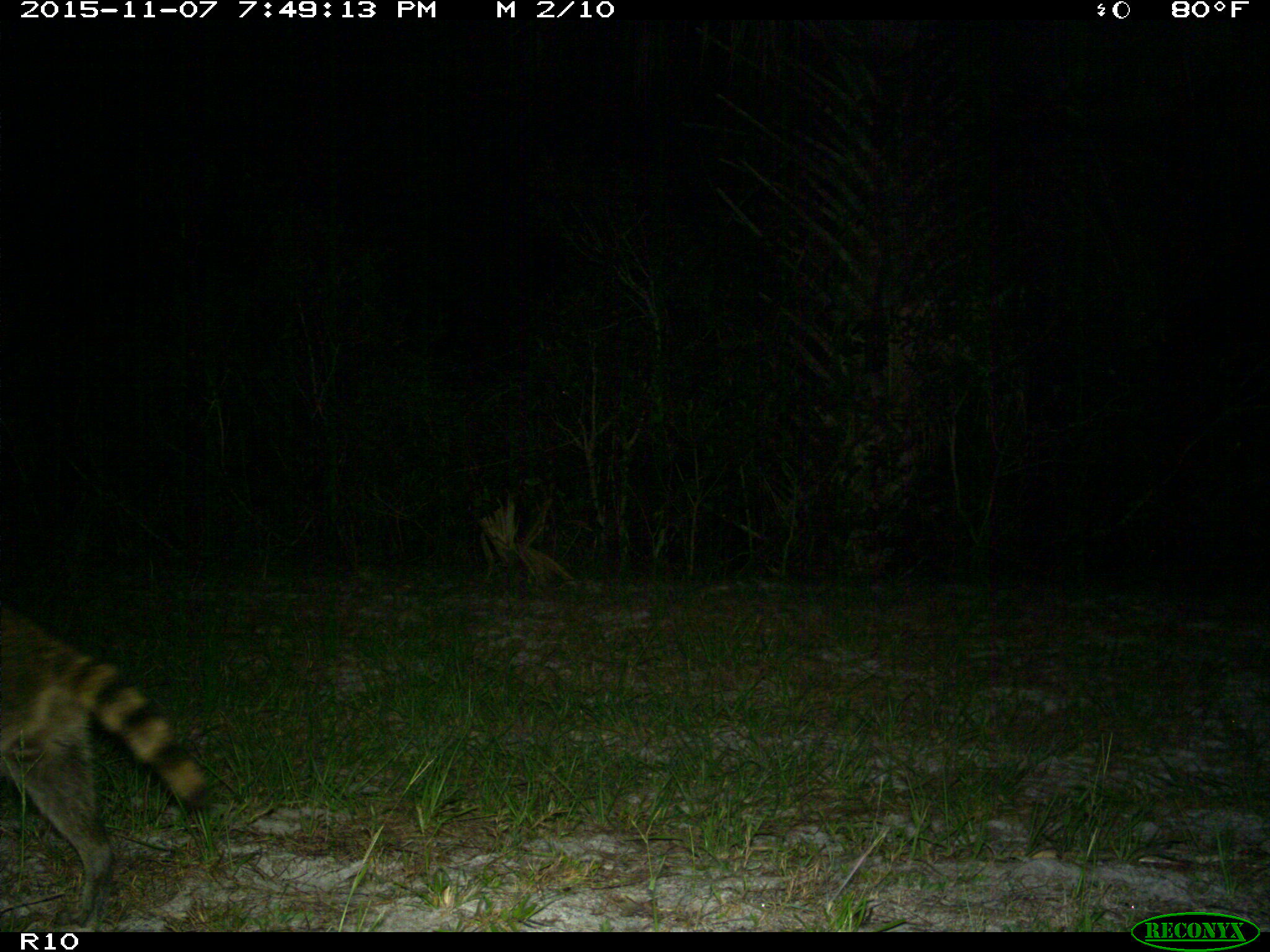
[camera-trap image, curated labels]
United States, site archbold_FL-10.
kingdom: Animalia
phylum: Chordata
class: Mammalia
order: Carnivora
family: Procyonidae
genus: Procyon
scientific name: Procyon lotor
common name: common raccoon